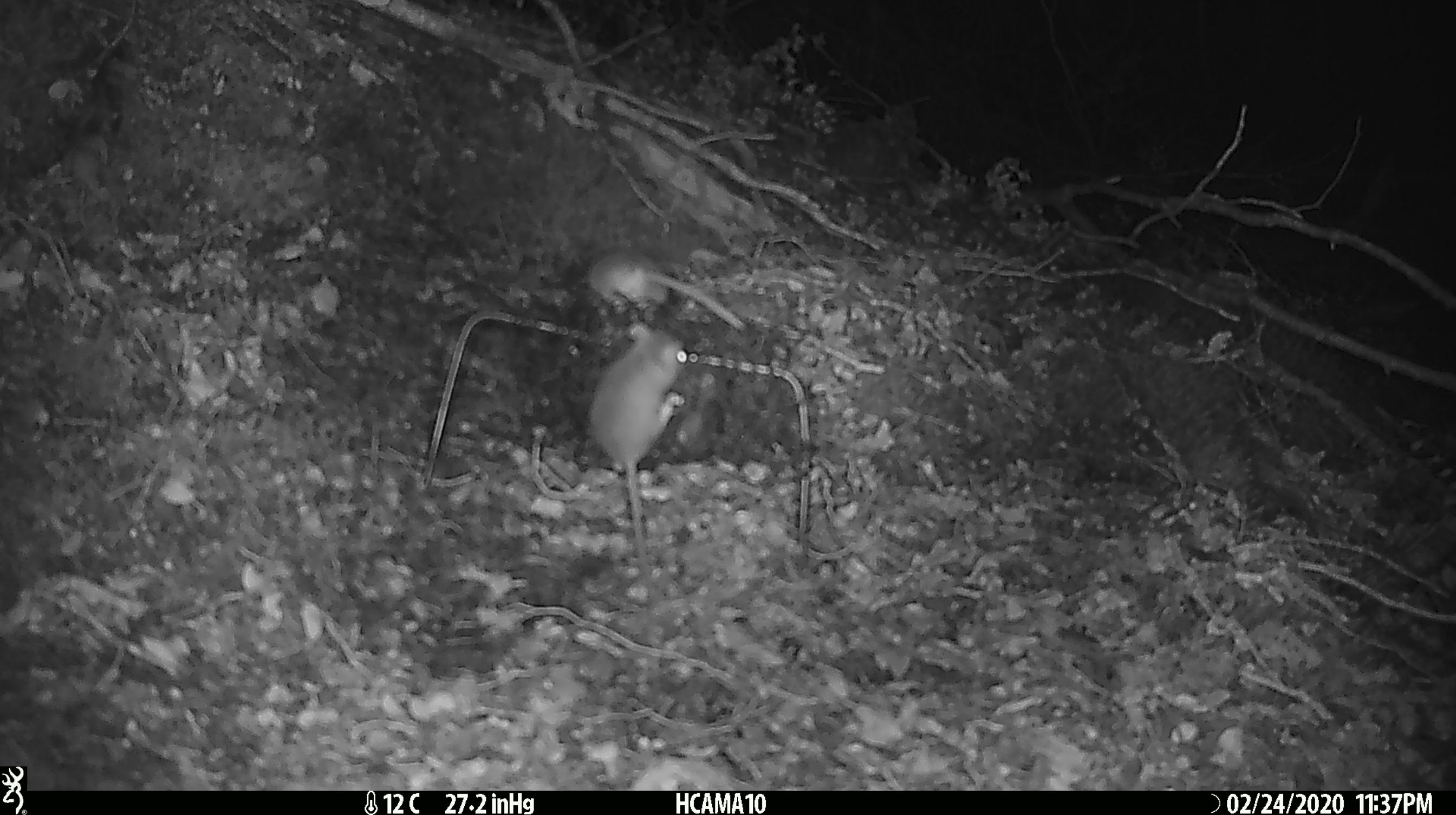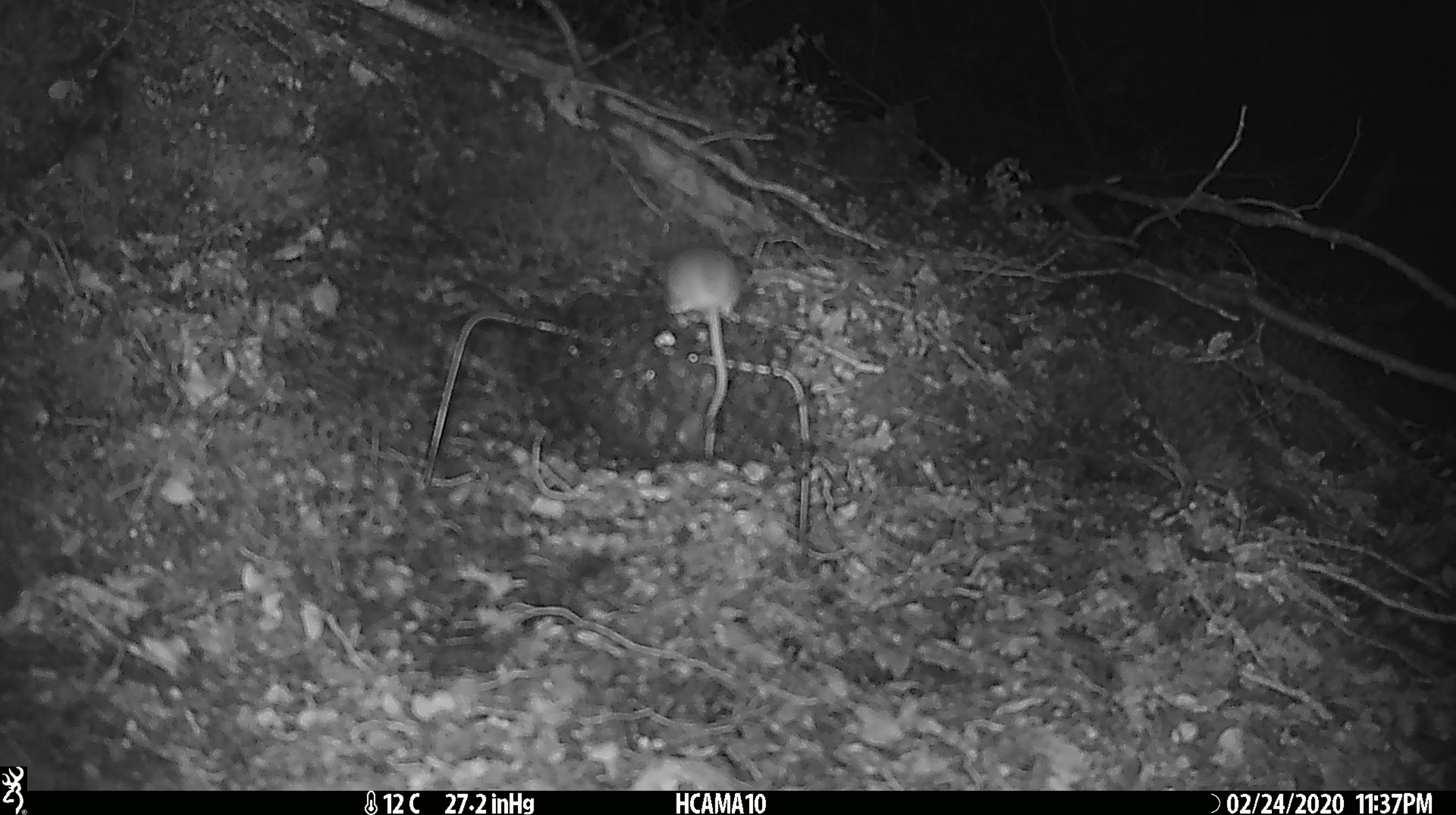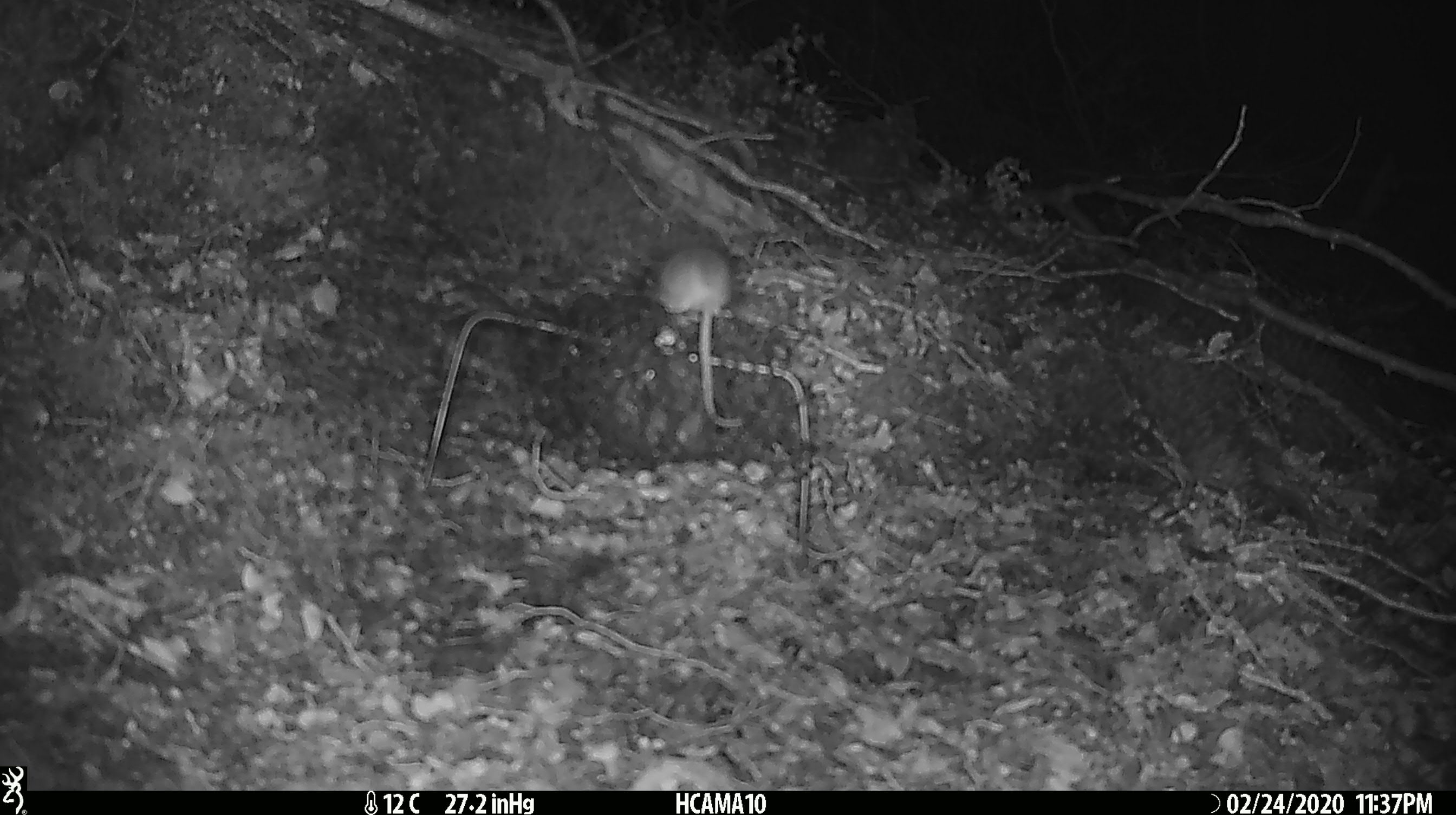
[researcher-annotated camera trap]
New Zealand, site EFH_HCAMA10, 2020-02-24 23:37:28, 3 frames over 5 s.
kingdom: Animalia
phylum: Chordata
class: Mammalia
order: Rodentia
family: Muridae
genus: Mus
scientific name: Mus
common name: mouse